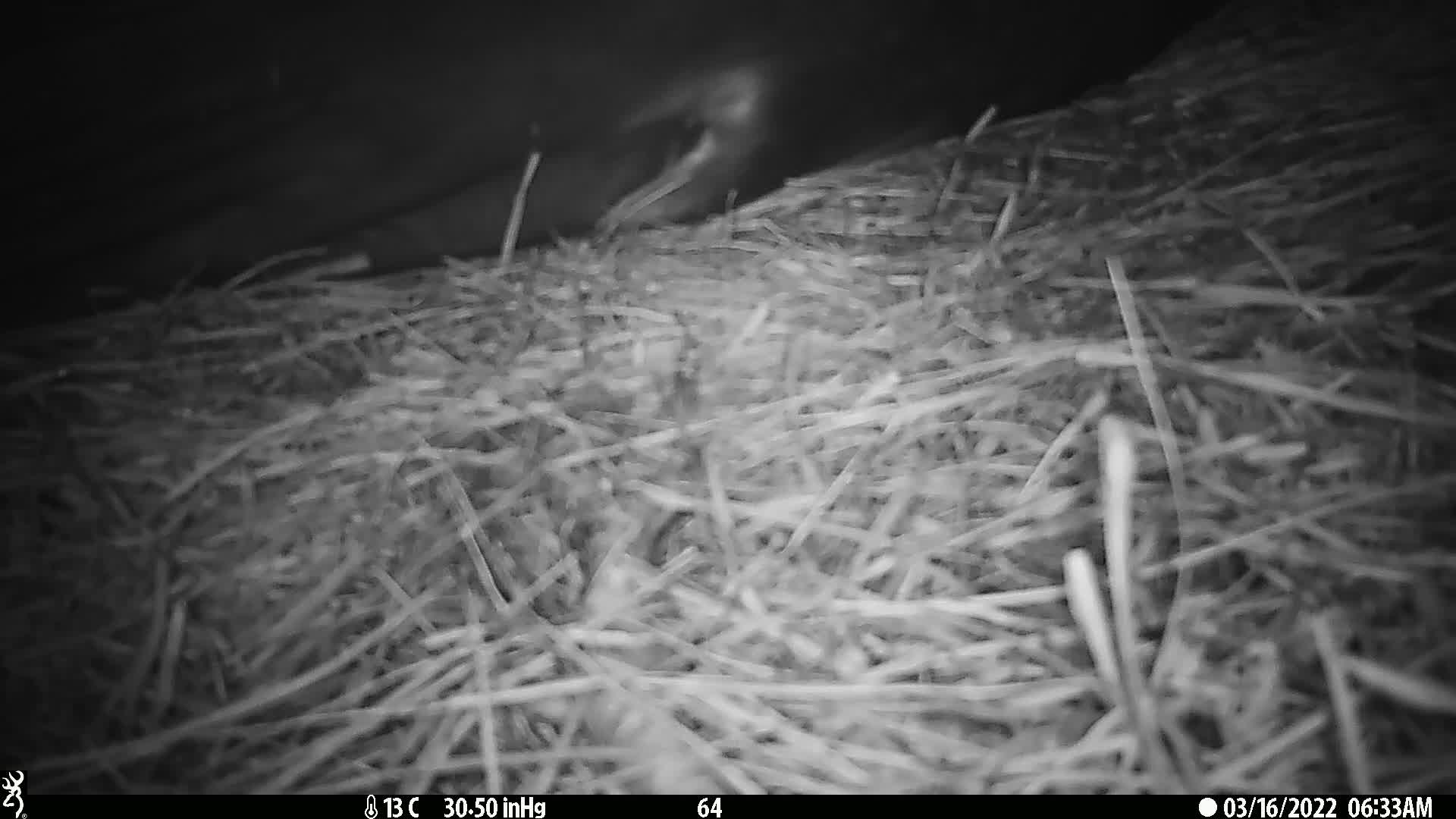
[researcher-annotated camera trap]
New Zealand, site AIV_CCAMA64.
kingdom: Animalia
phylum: Chordata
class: Mammalia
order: Carnivora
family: Otariidae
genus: Phocarctos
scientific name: Phocarctos hookeri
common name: new zealand sea lion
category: sealion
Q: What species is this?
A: Sealion (new zealand sea lion) (Phocarctos hookeri).